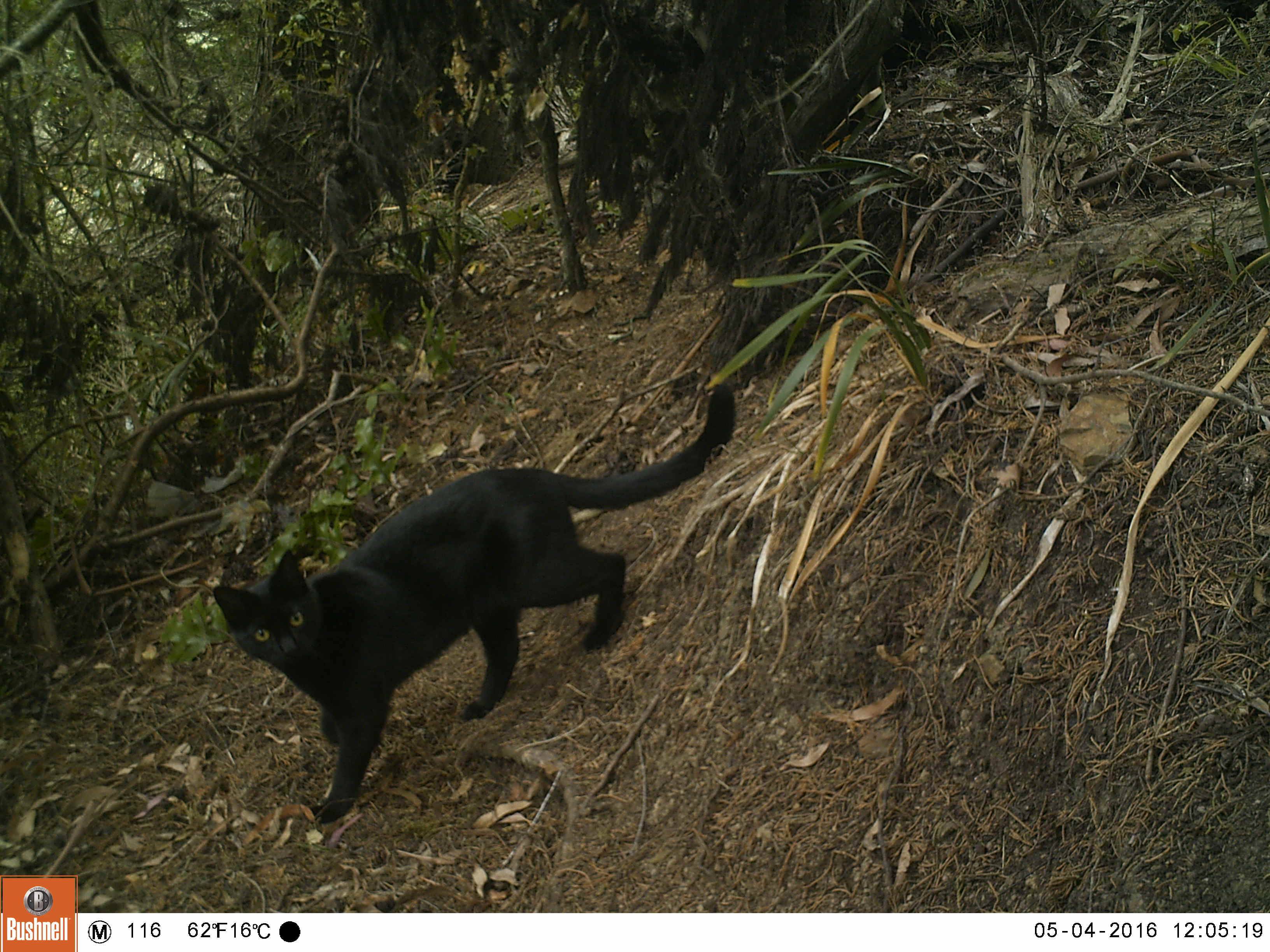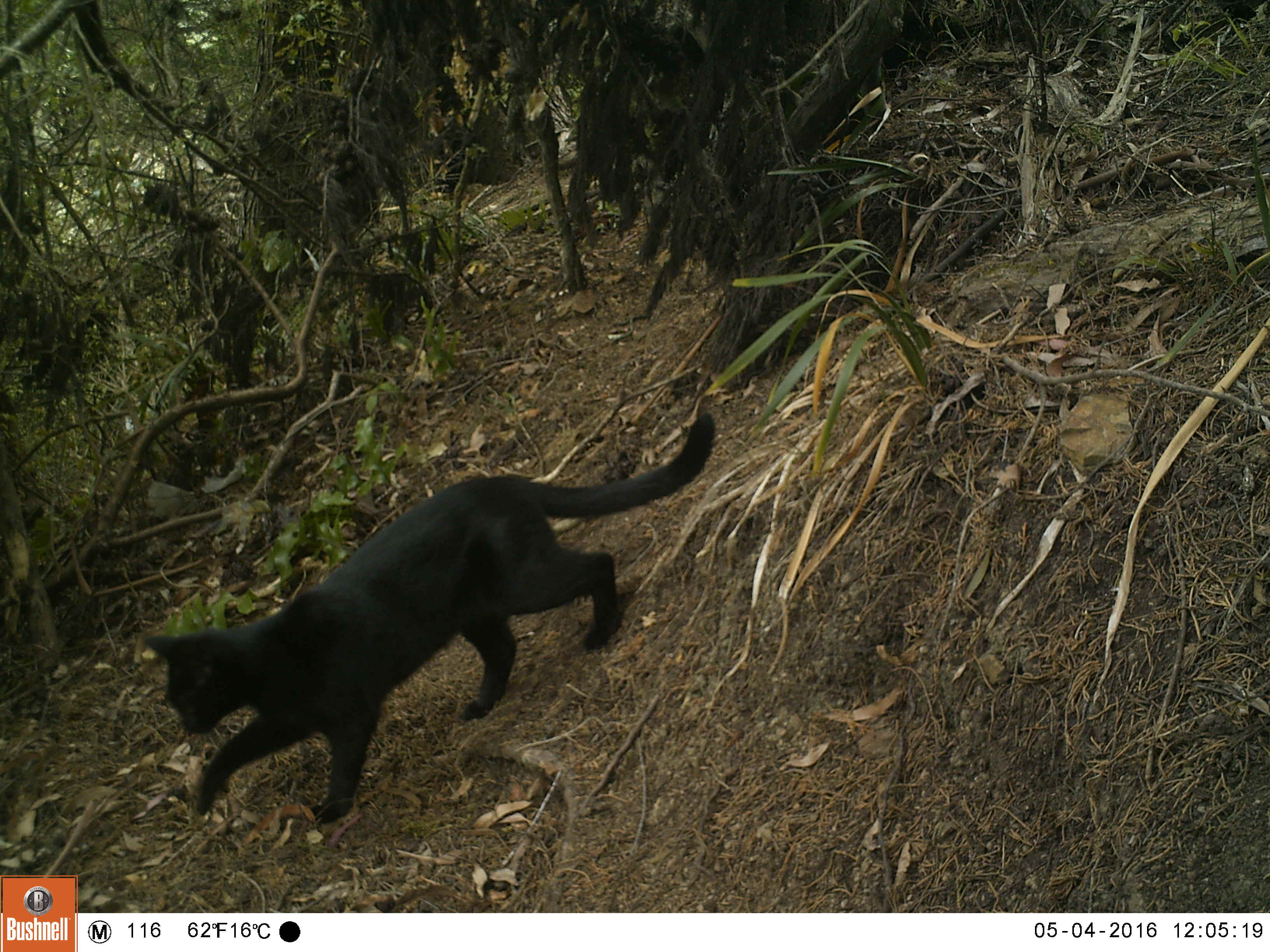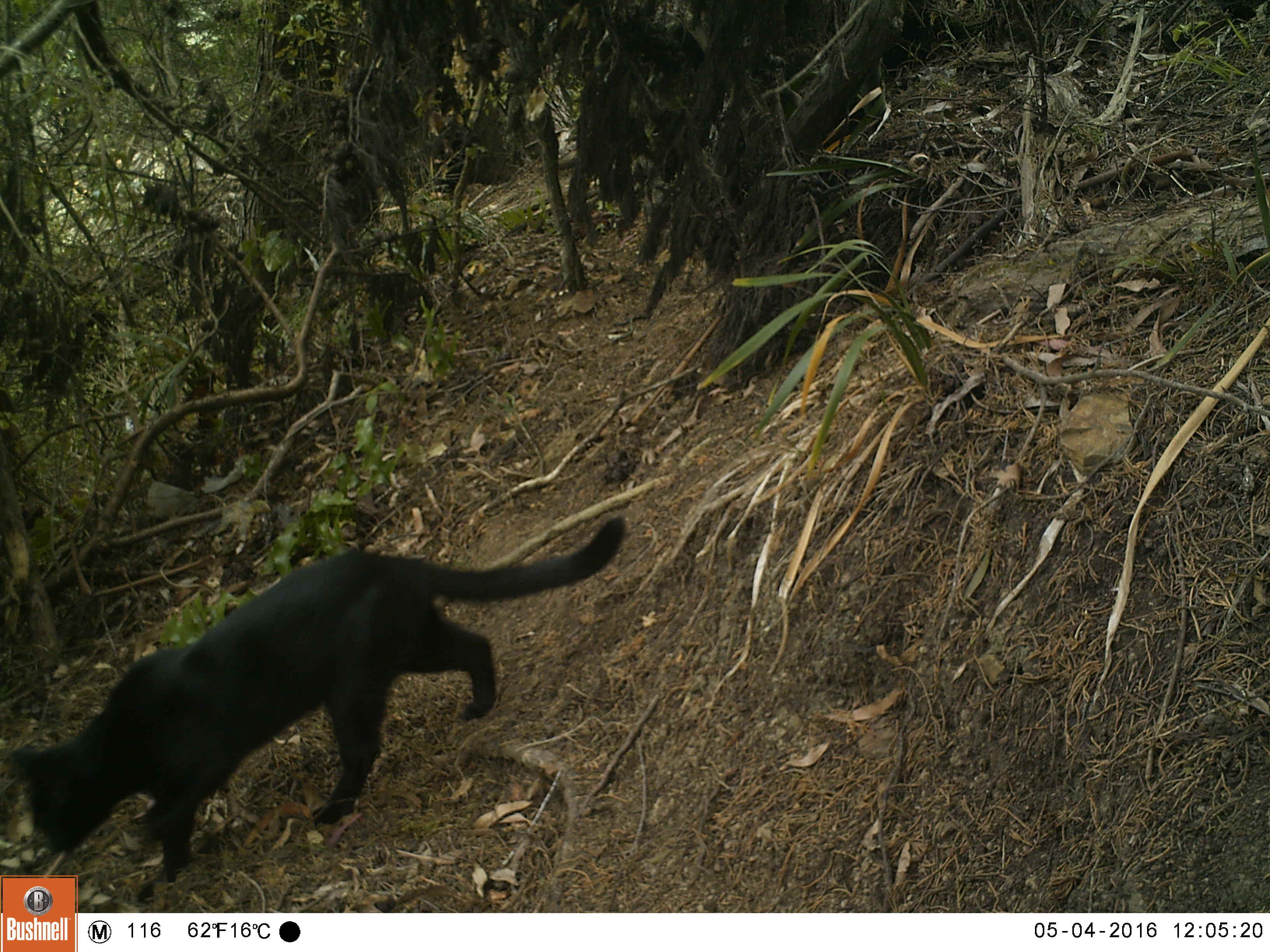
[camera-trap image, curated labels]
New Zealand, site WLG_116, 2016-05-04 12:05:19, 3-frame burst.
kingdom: Animalia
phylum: Chordata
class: Mammalia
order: Carnivora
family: Felidae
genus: Felis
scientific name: Felis catus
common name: domestic cat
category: cat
Cat (domestic cat) (Felis catus).